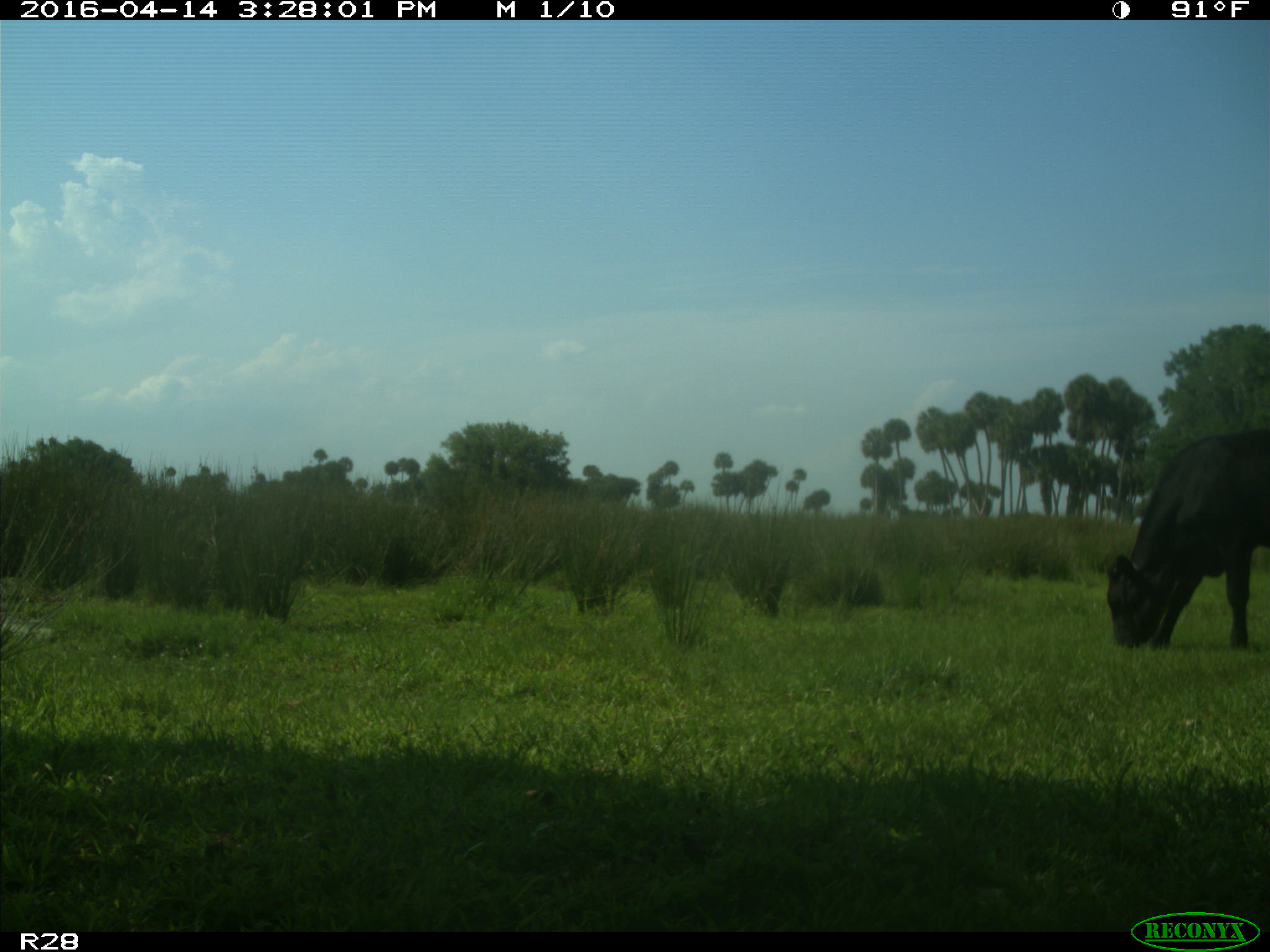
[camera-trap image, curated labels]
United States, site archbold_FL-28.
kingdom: Animalia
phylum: Chordata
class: Mammalia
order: Artiodactyla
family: Bovidae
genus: Bos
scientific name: Bos taurus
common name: domestic cow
Bos taurus (domestic cow).